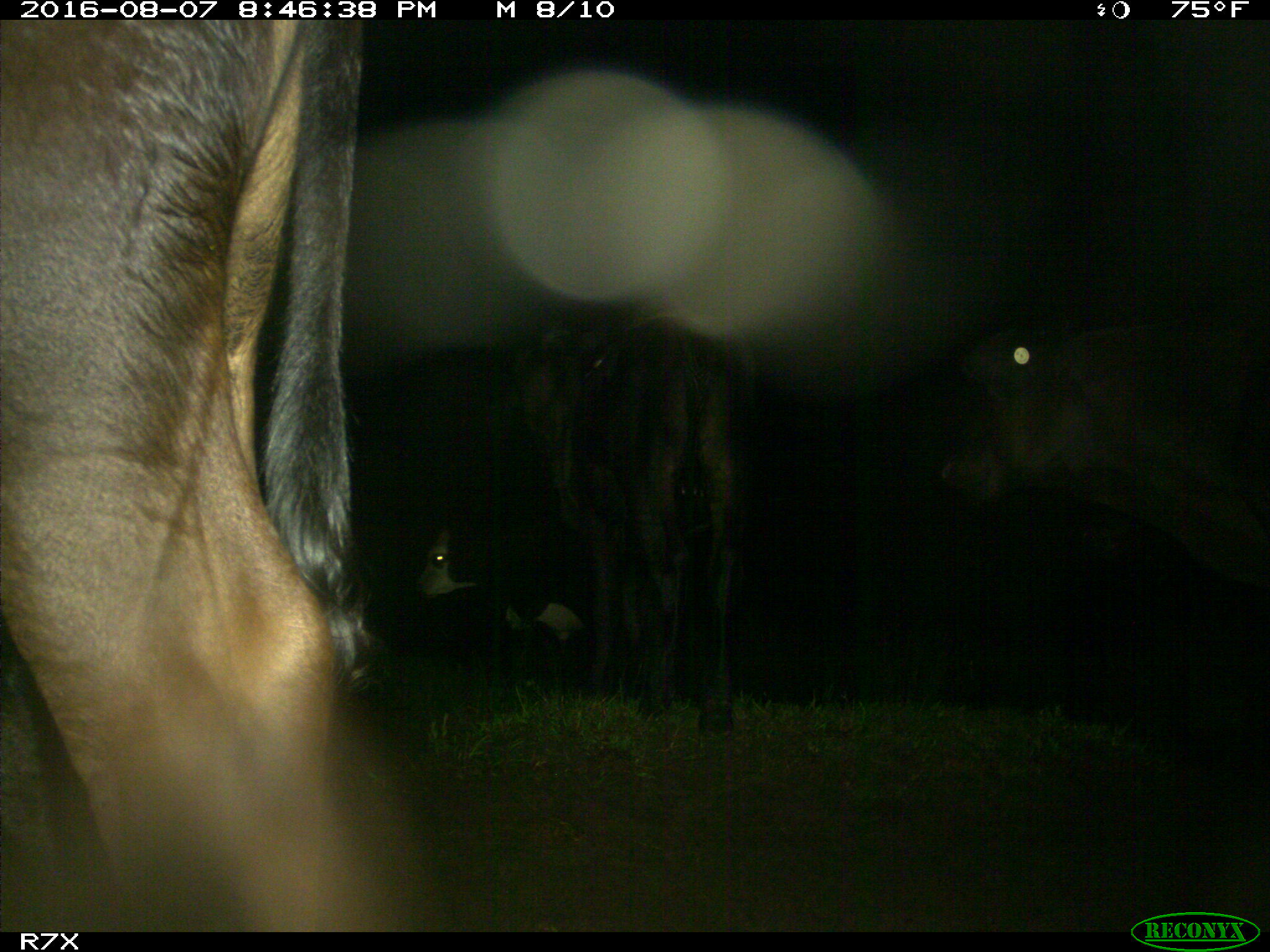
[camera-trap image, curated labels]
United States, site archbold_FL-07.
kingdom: Animalia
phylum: Chordata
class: Mammalia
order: Artiodactyla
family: Bovidae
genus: Bos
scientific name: Bos taurus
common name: domestic cow